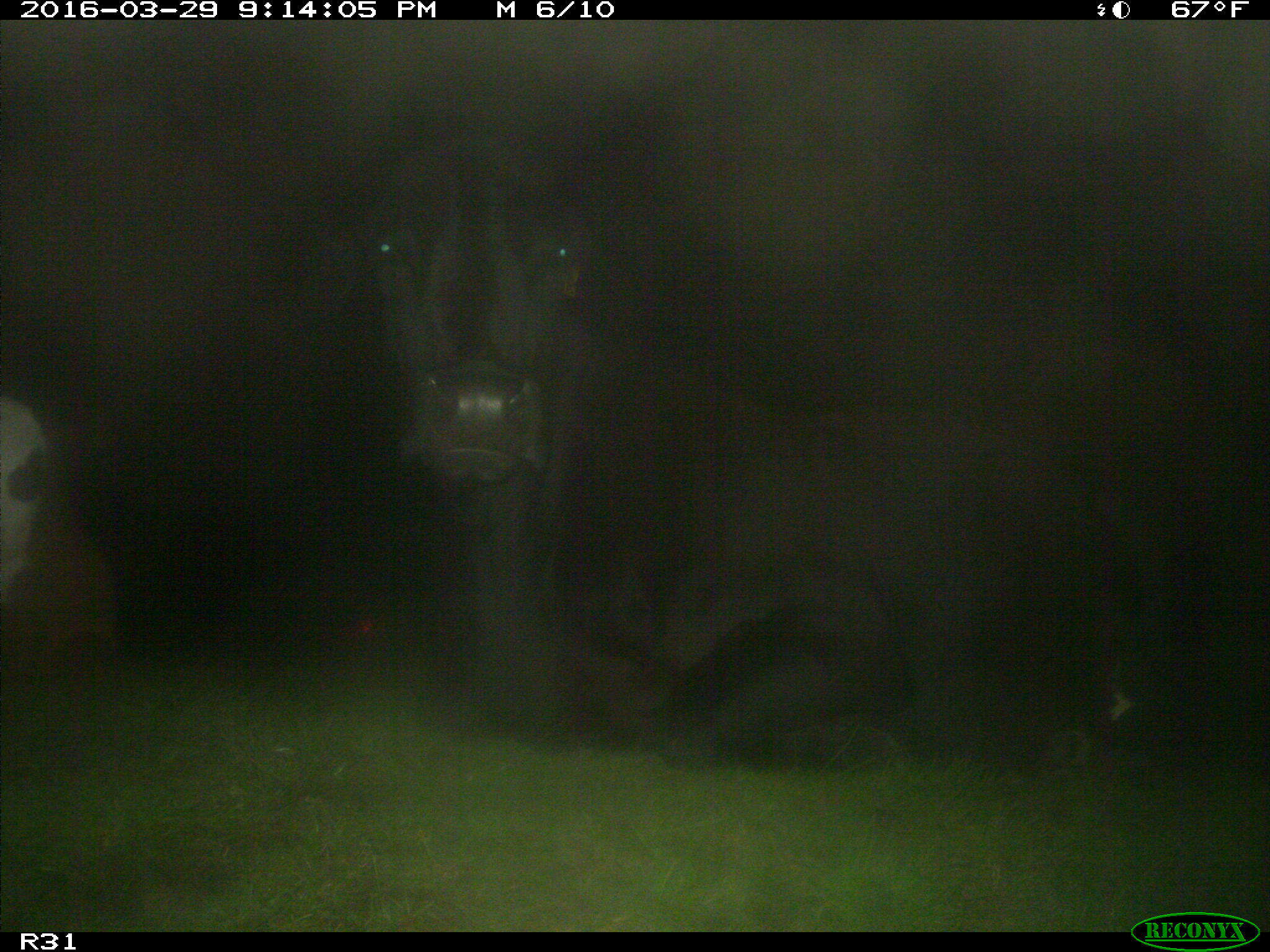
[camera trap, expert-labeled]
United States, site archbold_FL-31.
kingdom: Animalia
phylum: Chordata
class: Mammalia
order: Artiodactyla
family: Bovidae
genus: Bos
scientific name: Bos taurus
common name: domestic cow